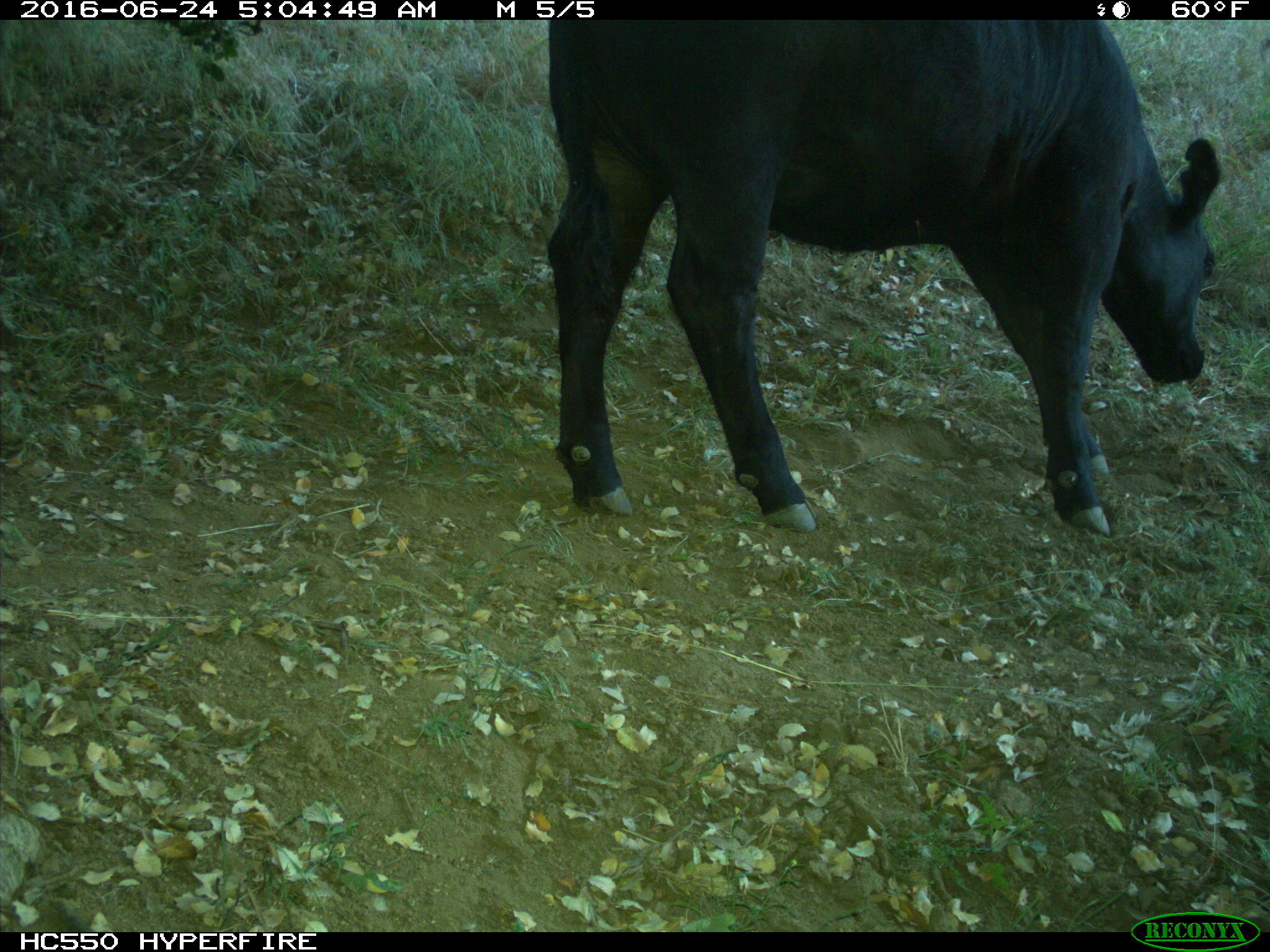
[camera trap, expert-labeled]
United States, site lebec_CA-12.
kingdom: Animalia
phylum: Chordata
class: Mammalia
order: Artiodactyla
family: Bovidae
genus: Bos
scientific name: Bos taurus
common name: domestic cow